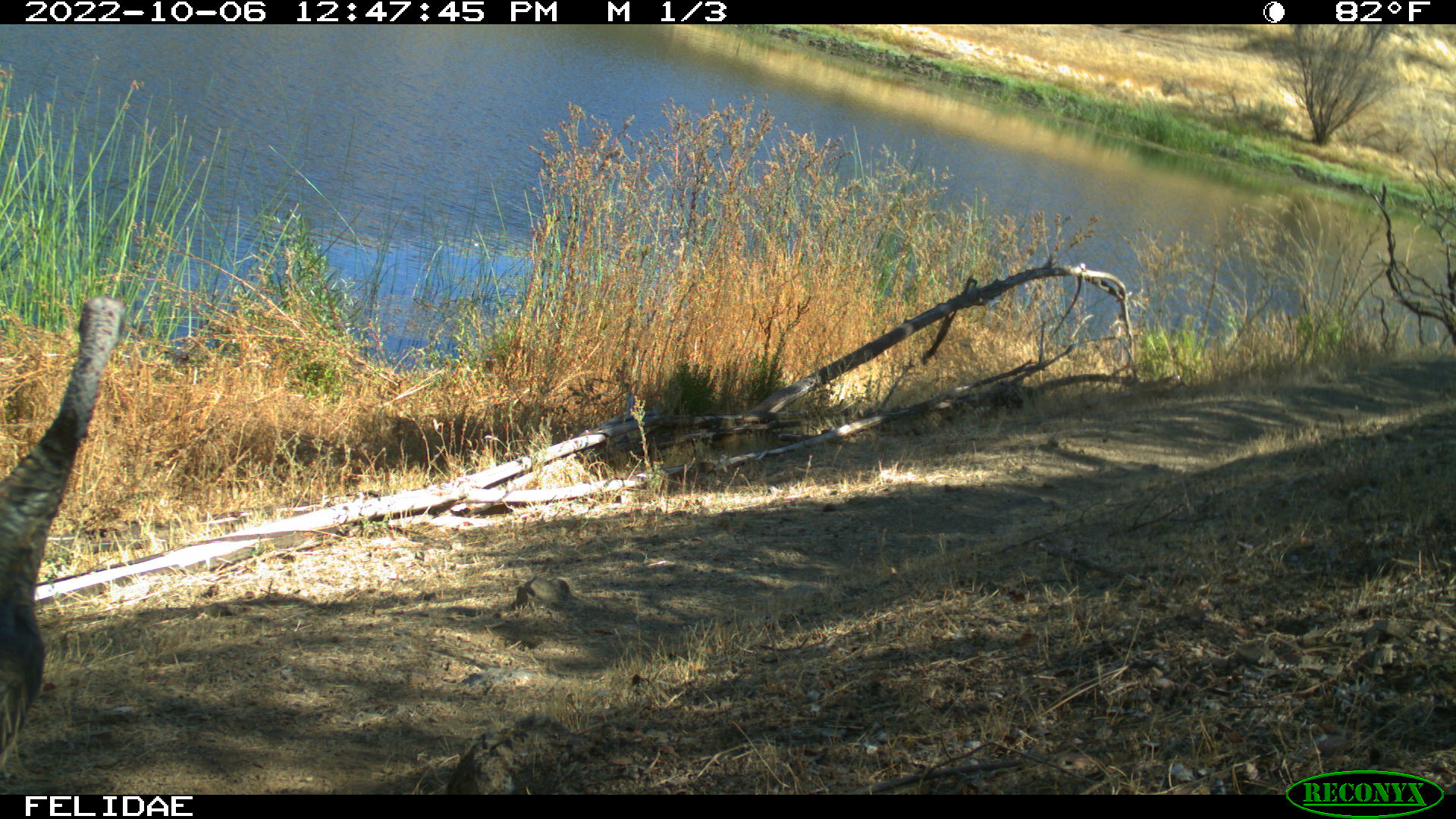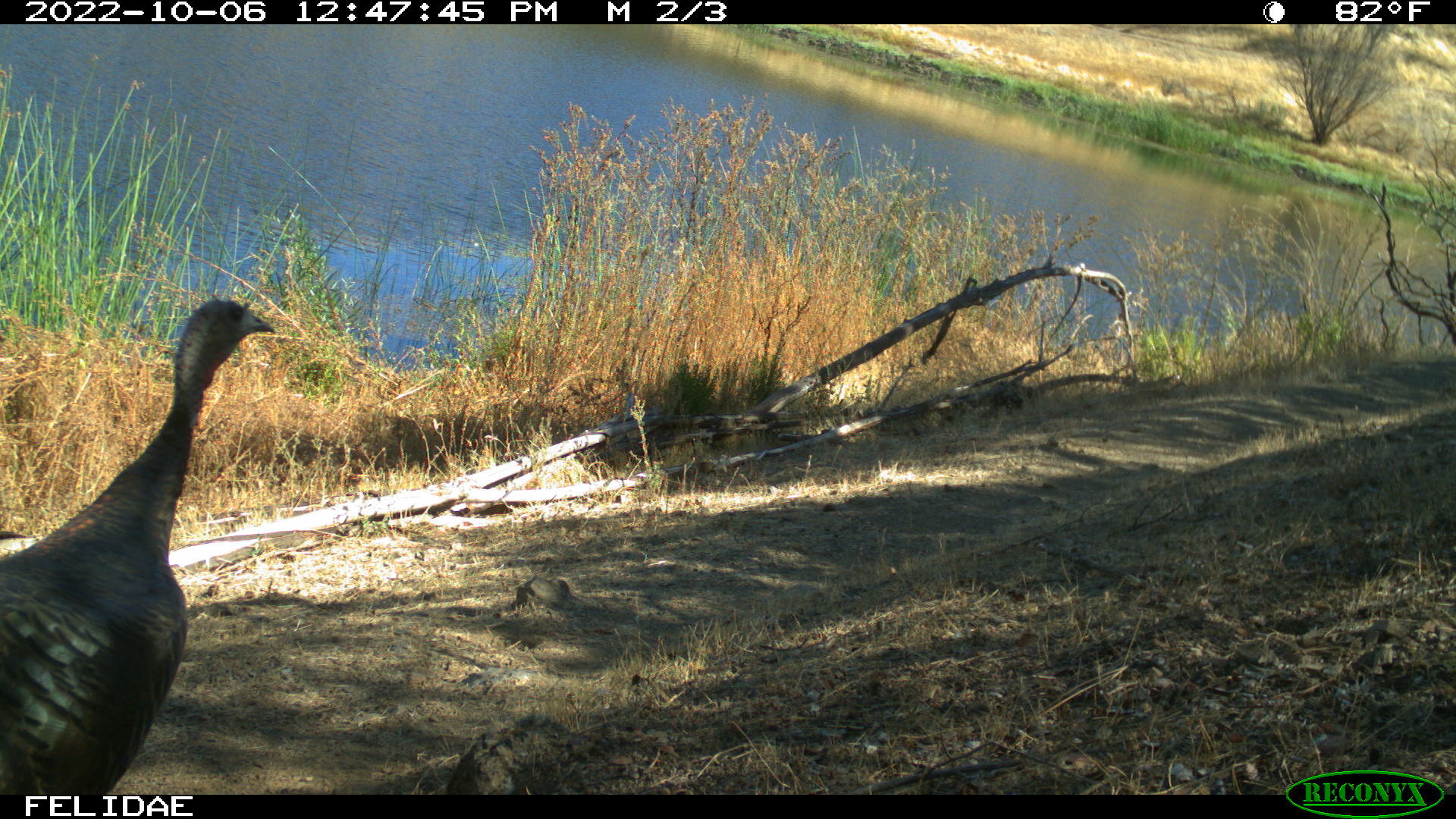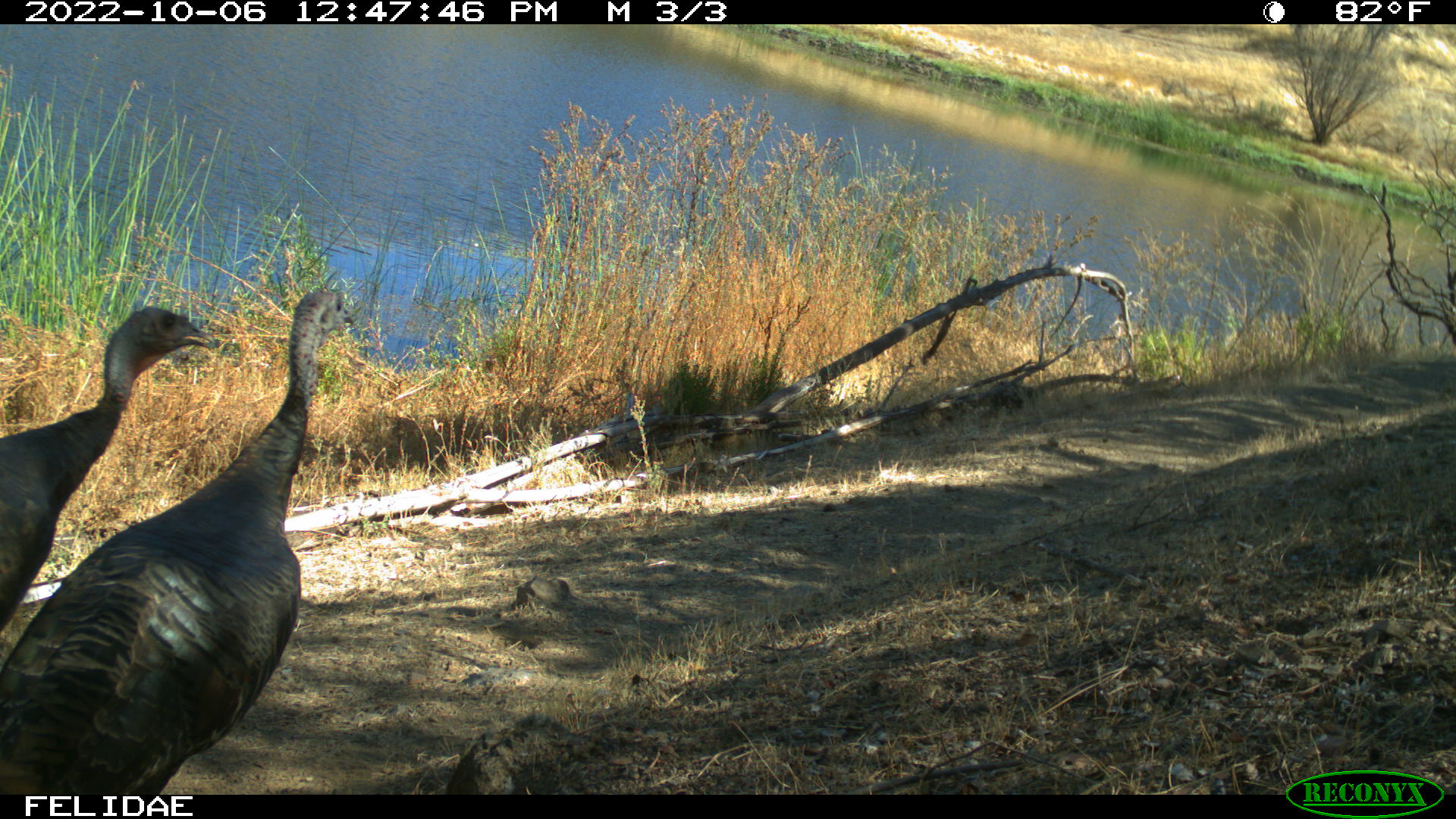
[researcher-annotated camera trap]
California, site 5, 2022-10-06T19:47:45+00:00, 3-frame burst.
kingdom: Animalia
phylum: Chordata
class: Aves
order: Galliformes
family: Phasianidae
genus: Meleagris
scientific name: Meleagris gallopavo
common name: turkey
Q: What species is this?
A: Turkey (Meleagris gallopavo).